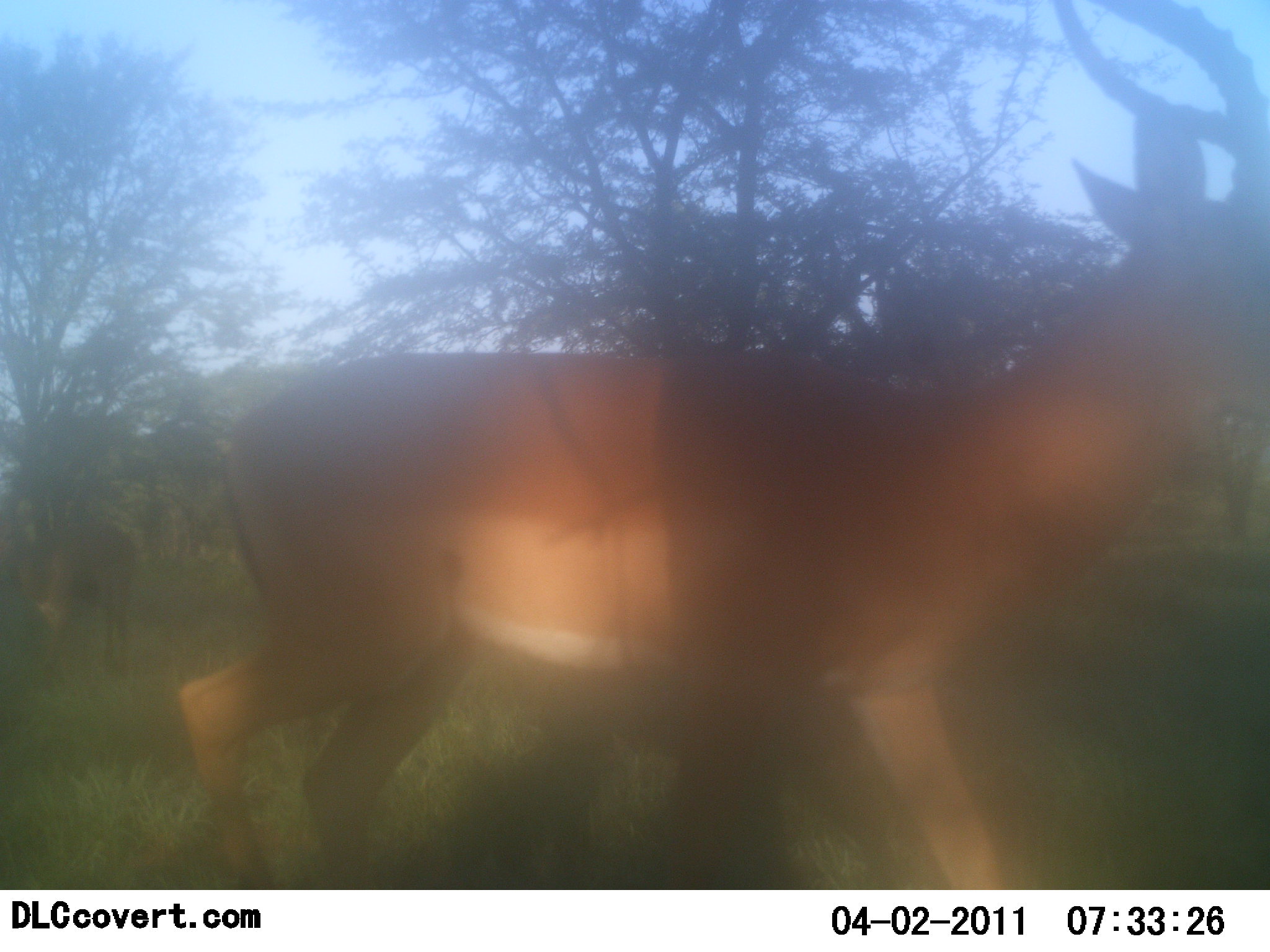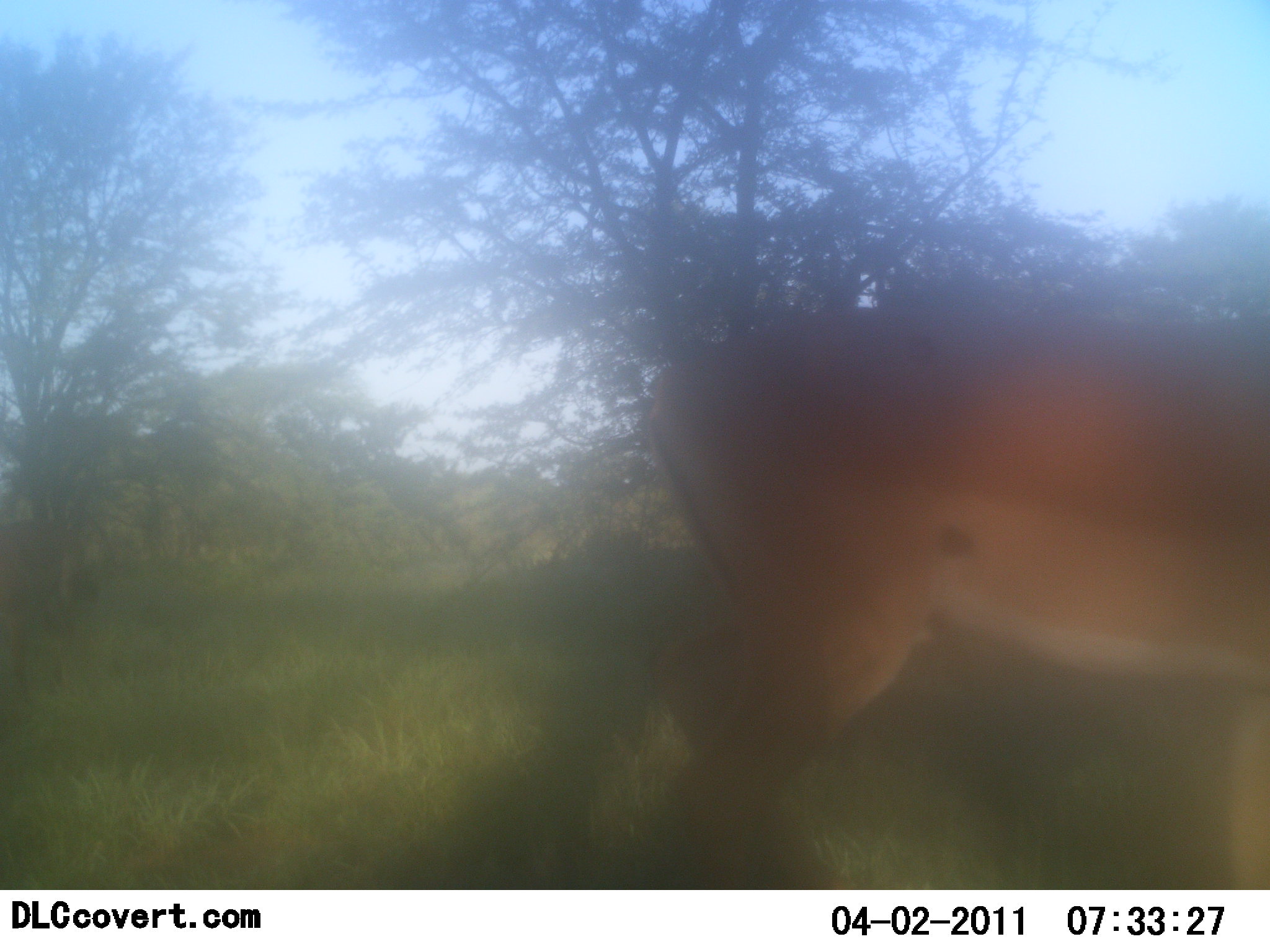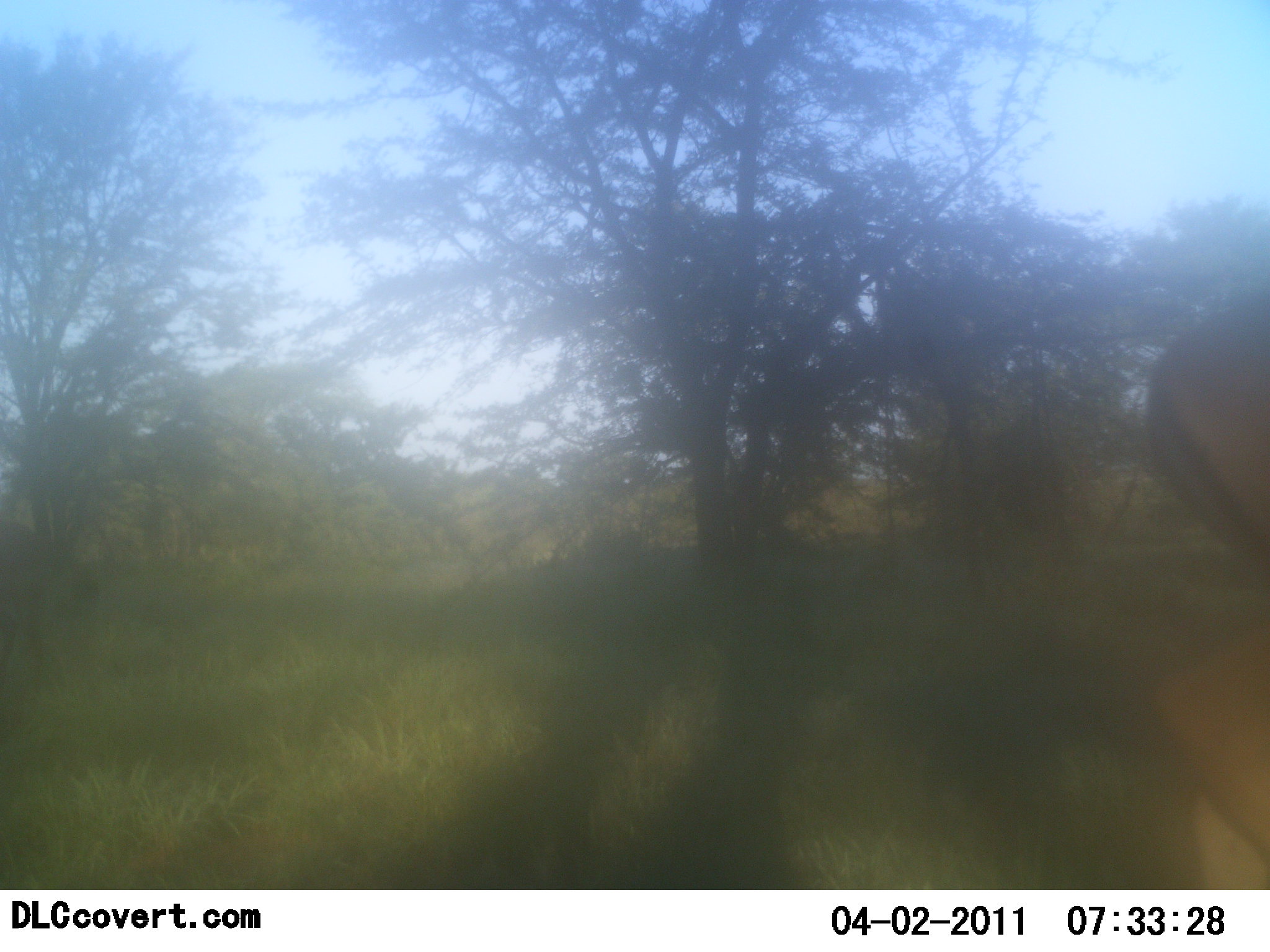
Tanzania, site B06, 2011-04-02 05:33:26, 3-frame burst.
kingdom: Animalia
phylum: Chordata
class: Mammalia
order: Artiodactyla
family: Bovidae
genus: Aepyceros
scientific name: Aepyceros melampus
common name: impala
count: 1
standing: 20%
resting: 0%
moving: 80%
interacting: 0%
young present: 0%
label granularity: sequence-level